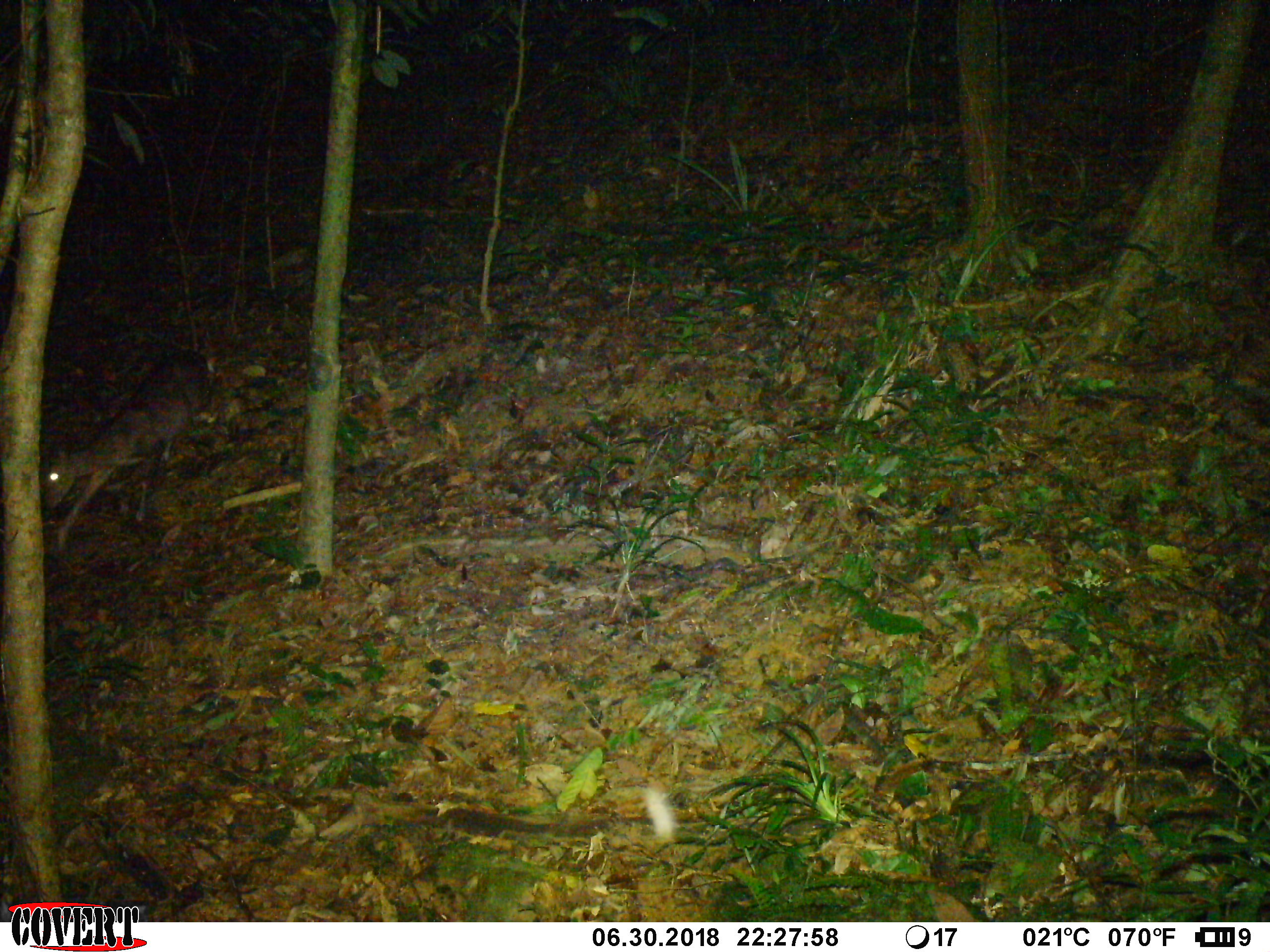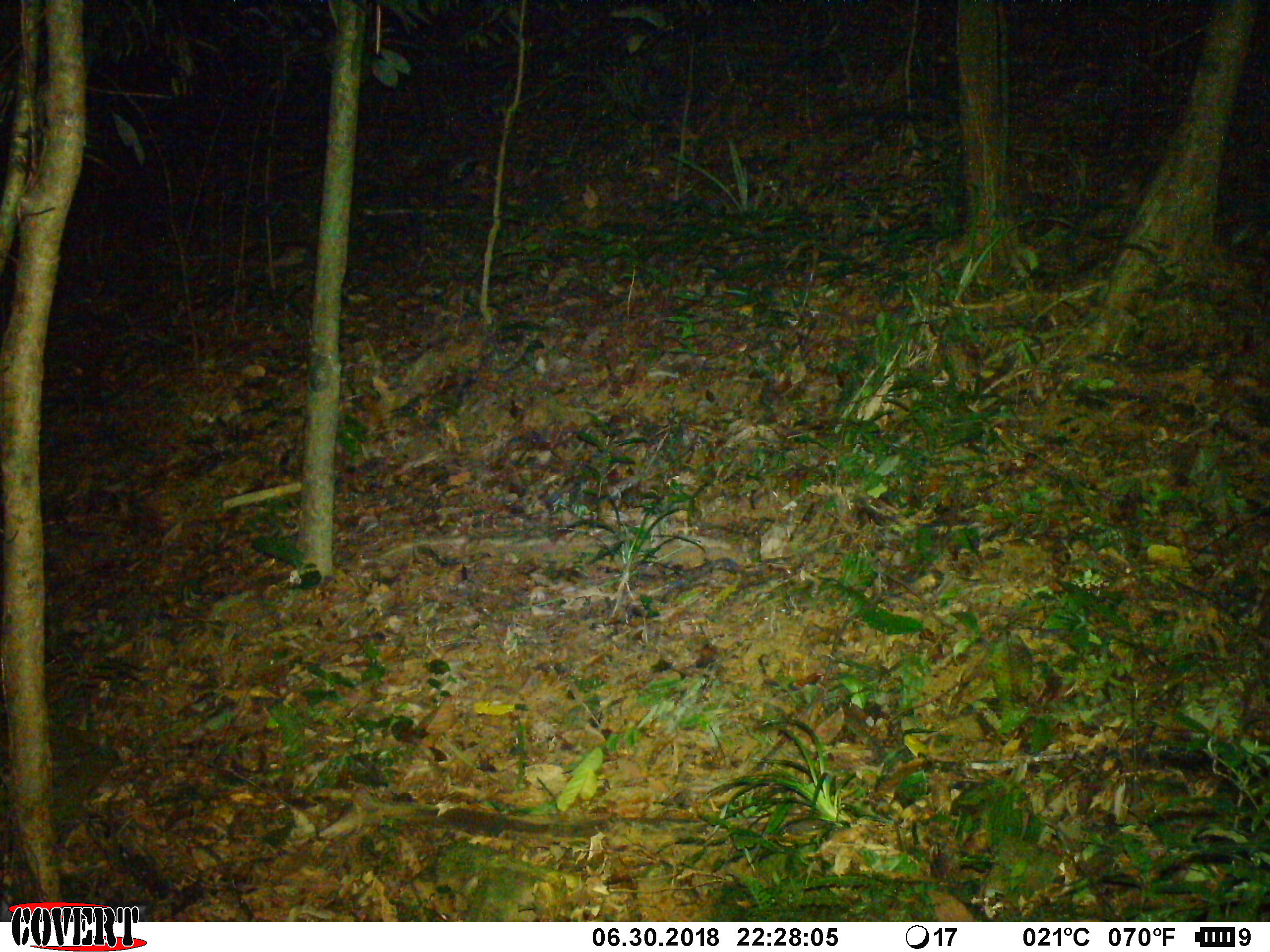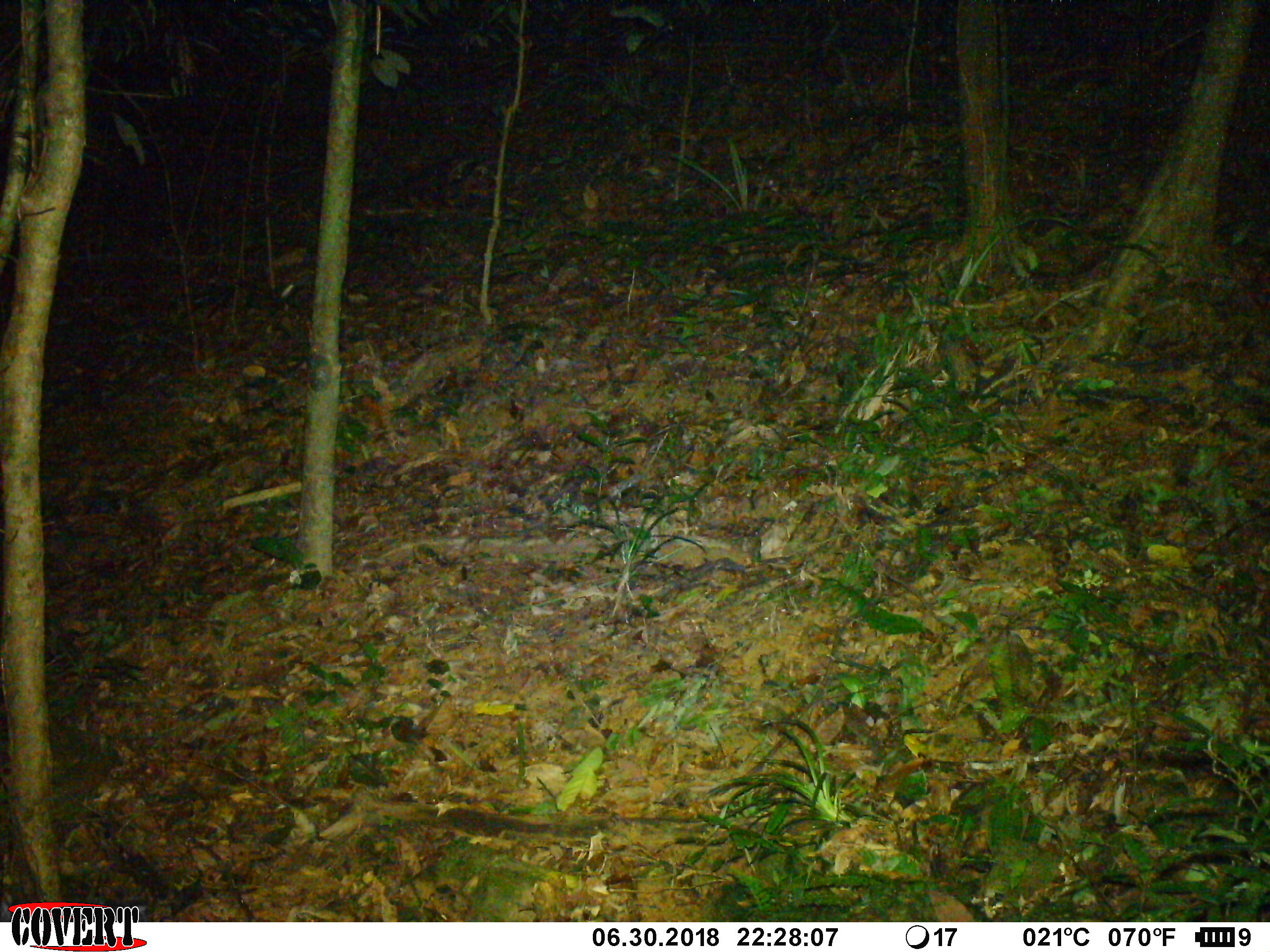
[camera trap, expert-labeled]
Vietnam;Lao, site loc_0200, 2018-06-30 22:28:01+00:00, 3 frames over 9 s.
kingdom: Animalia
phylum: Chordata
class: Mammalia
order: Artiodactyla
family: Cervidae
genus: Muntiacus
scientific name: Muntiacus rooseveltorum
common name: roosevelt's muntjac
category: roosevelts muntjac group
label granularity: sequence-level